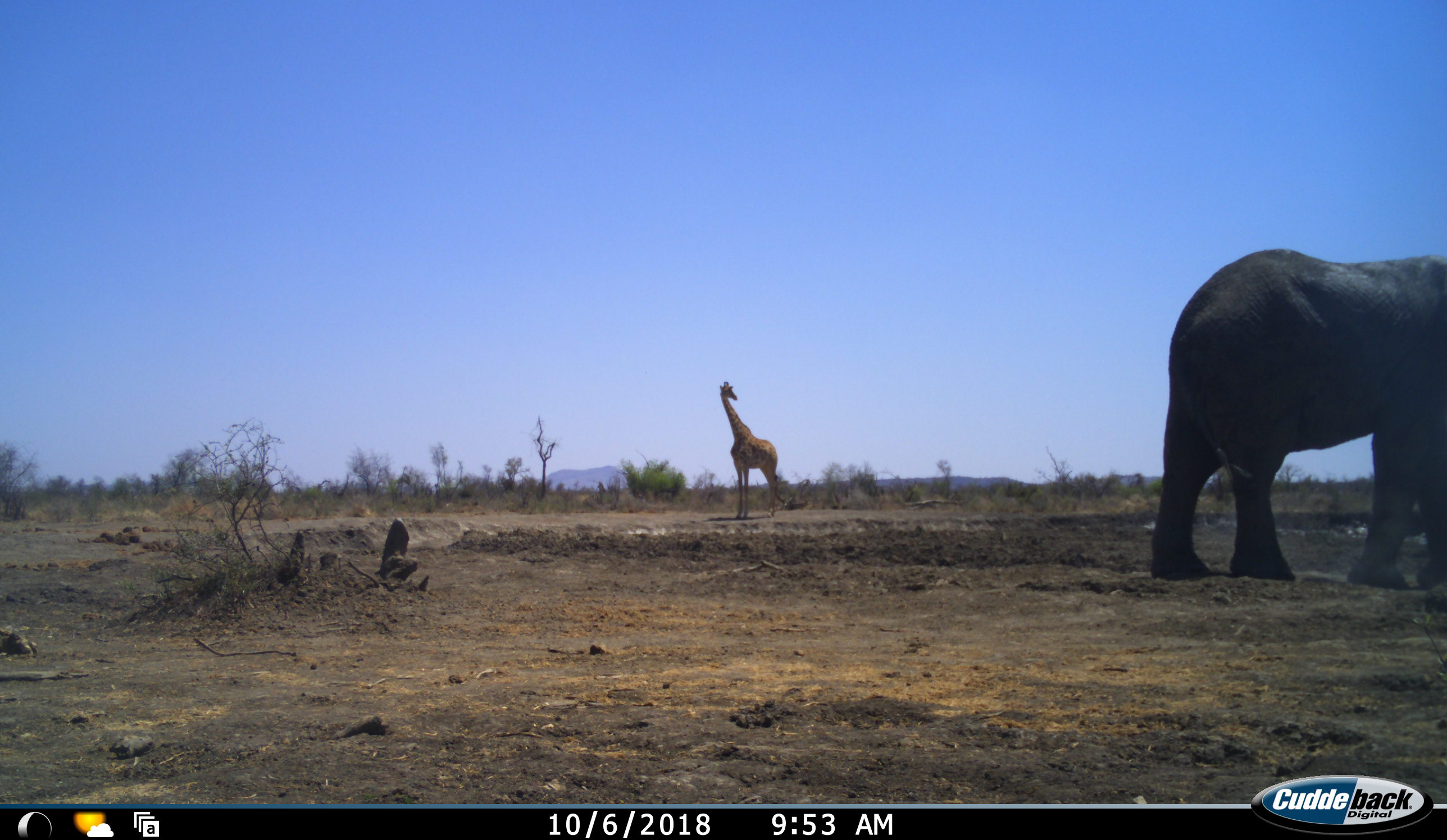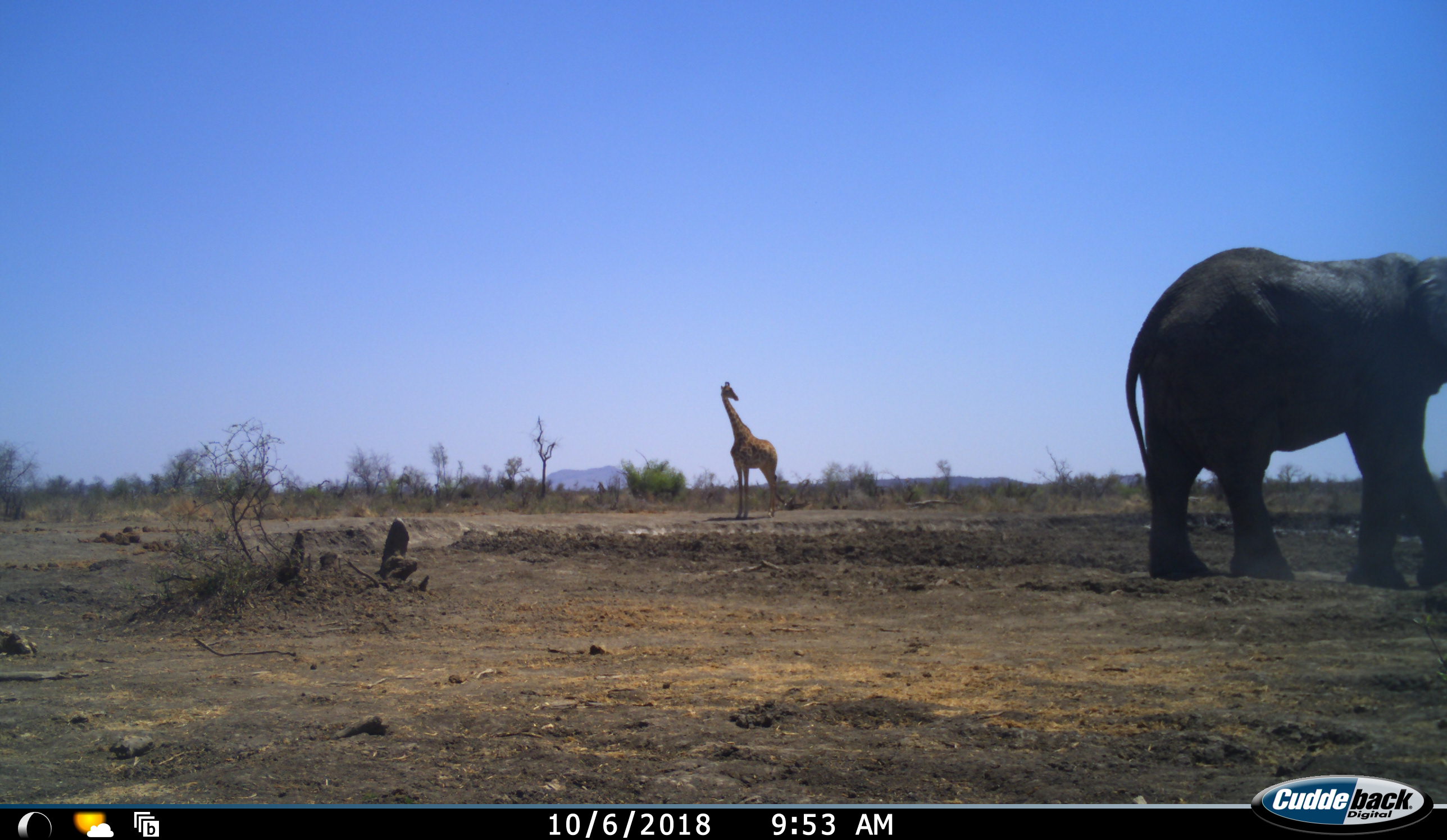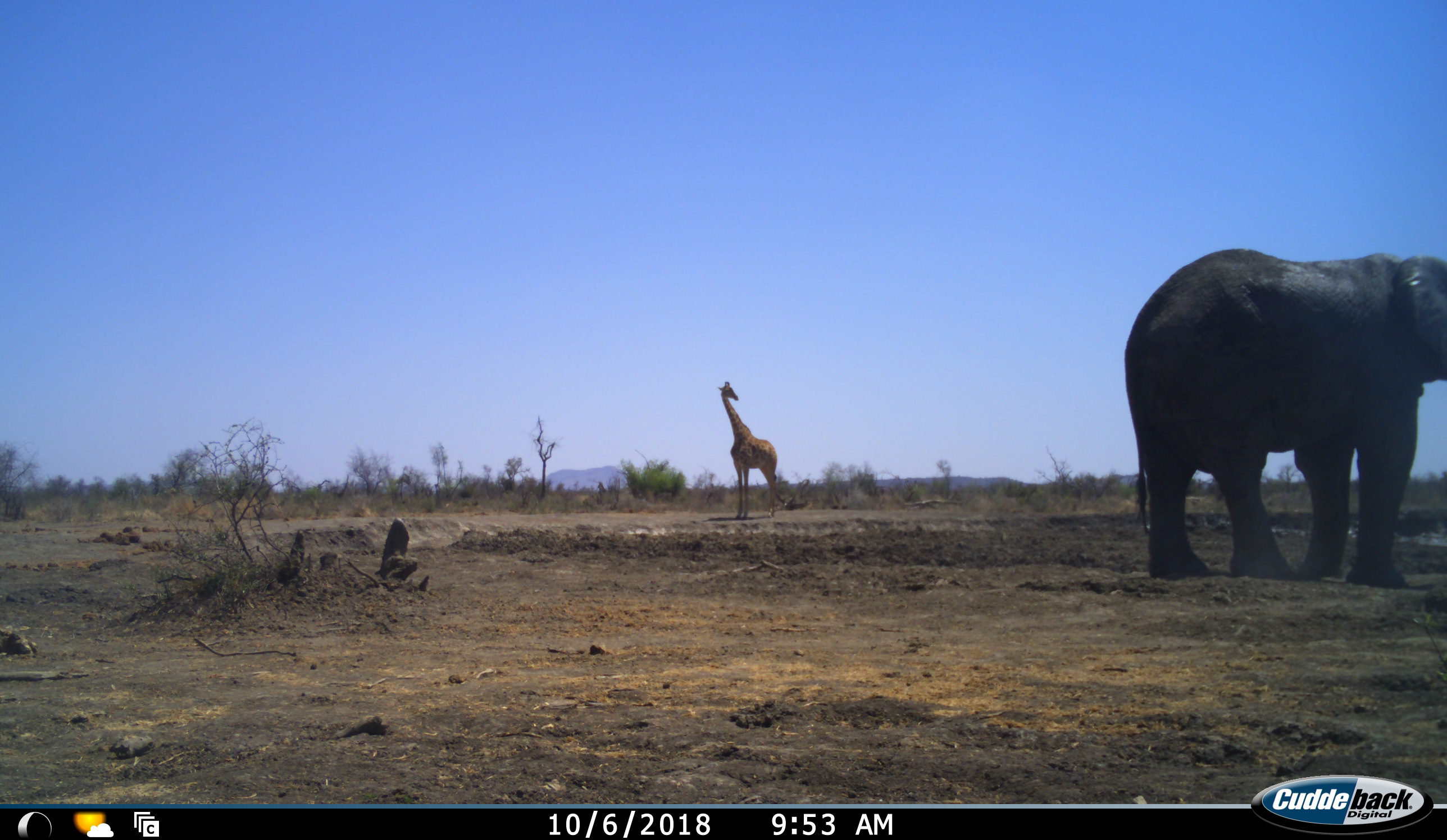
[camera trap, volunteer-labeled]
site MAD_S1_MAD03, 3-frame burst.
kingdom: Animalia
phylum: Chordata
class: Mammalia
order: Proboscidea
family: Elephantidae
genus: Loxodonta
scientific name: Loxodonta africana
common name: african bush elephant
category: elephant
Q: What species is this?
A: Elephant (african bush elephant) (Loxodonta africana).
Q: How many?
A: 1.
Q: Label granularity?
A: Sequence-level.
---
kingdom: Animalia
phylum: Chordata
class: Mammalia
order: Artiodactyla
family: Giraffidae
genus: Giraffa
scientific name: Giraffa camelopardalis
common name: giraffe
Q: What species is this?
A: Giraffe (Giraffa camelopardalis).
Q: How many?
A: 1.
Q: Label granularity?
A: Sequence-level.